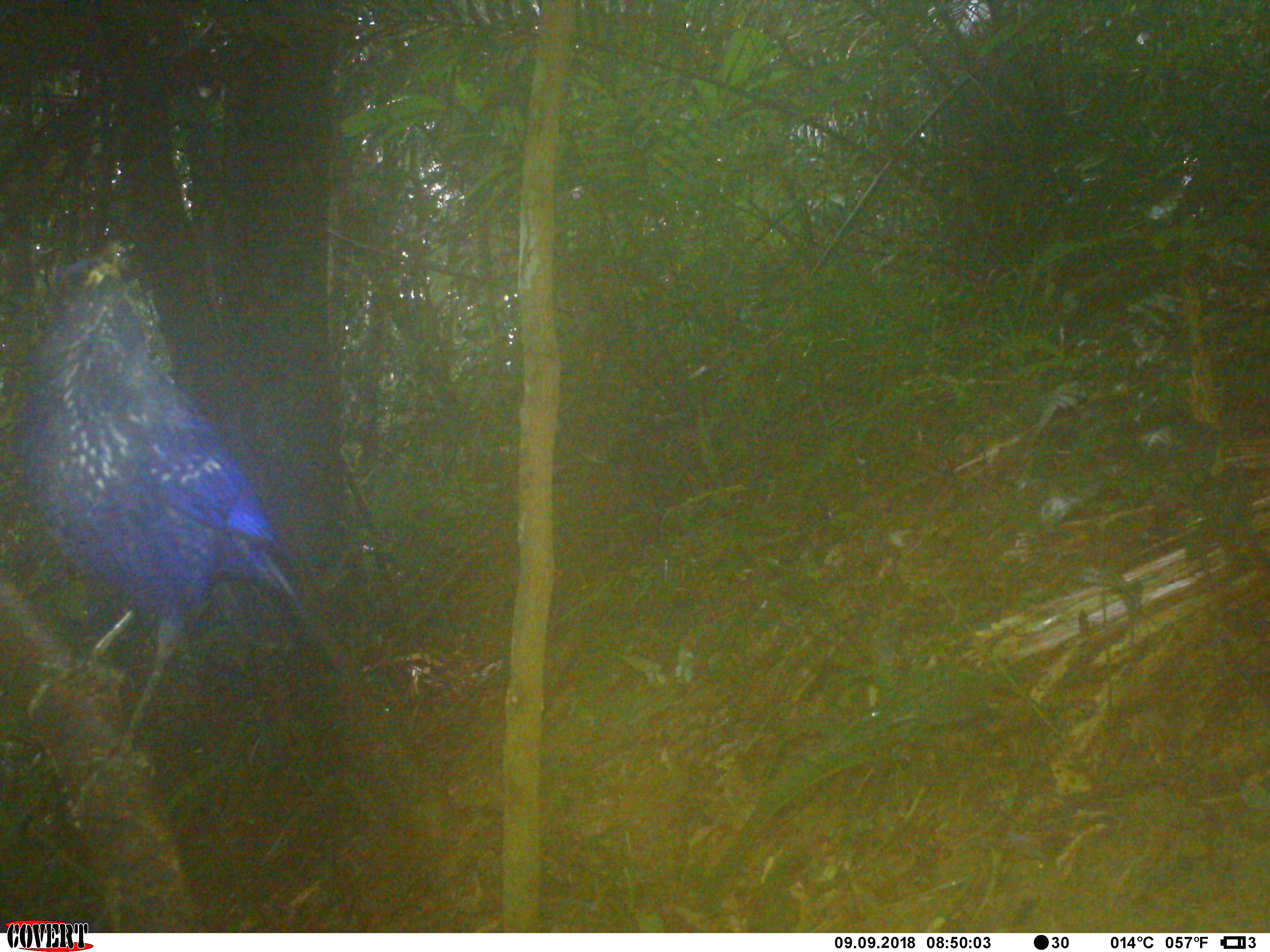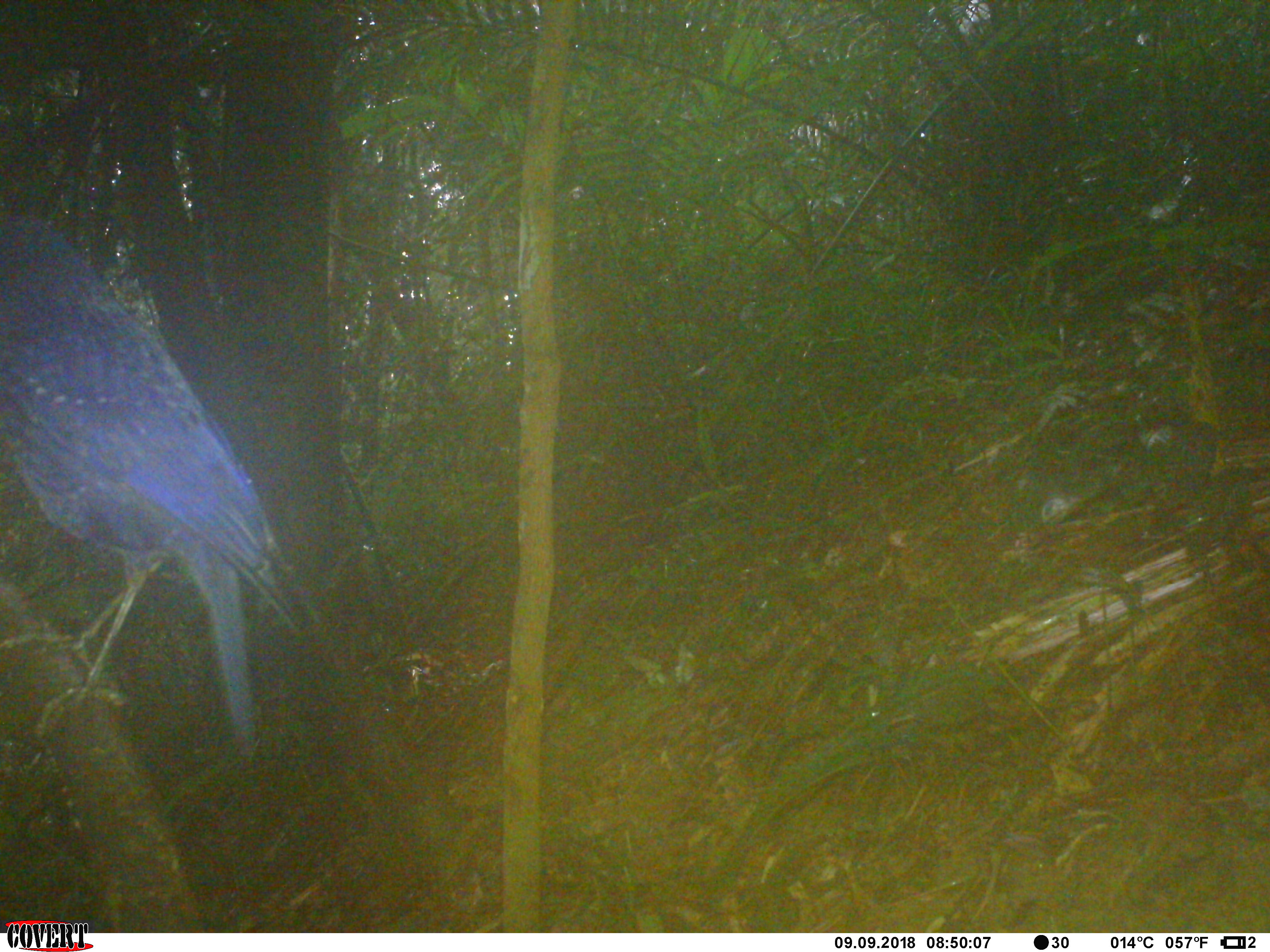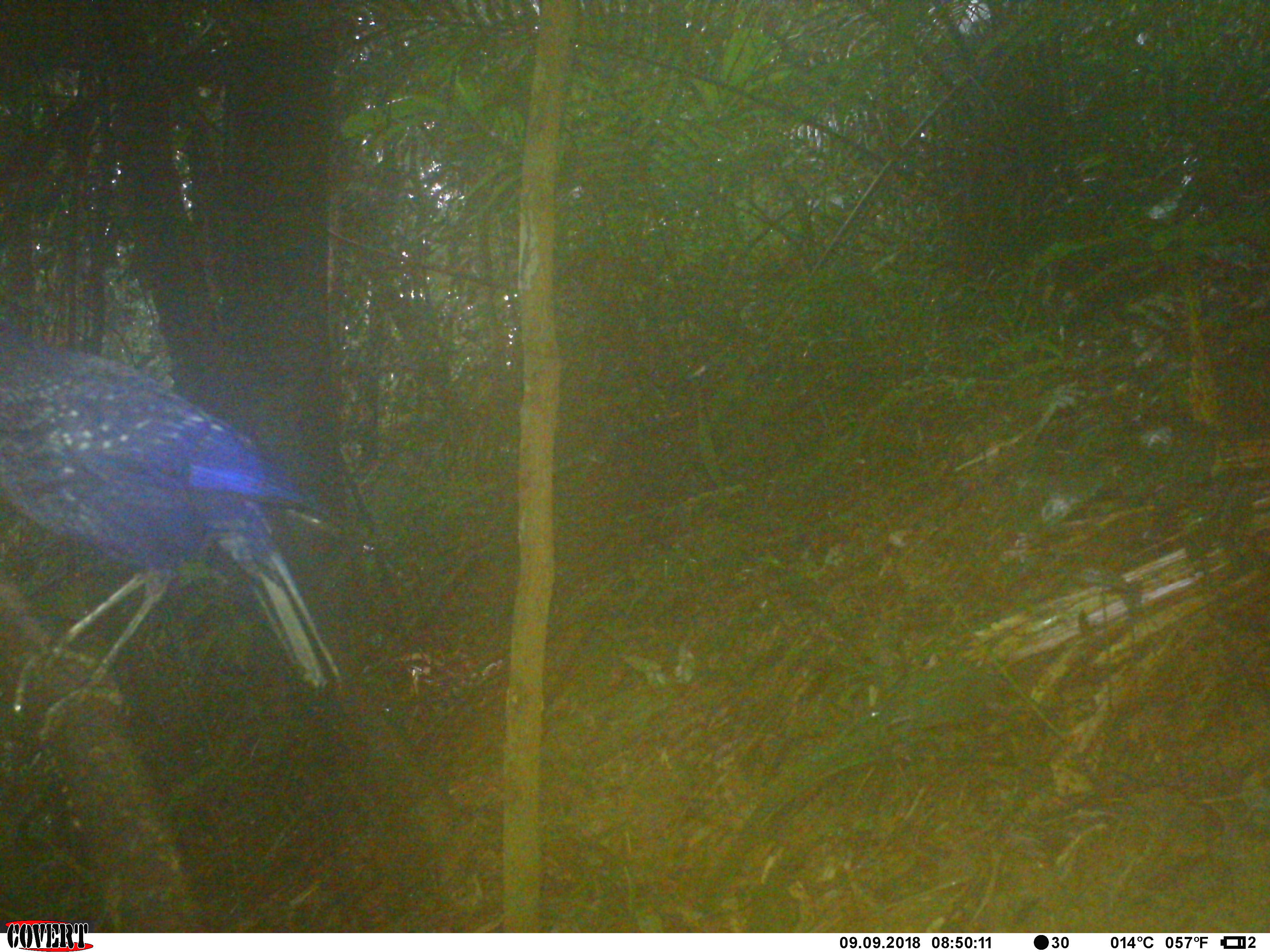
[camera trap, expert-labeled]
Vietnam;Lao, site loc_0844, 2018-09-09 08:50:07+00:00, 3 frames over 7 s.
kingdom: Animalia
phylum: Chordata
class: Aves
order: Passeriformes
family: Muscicapidae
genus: Myophonus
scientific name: Myophonus caeruleus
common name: blue whistling thrush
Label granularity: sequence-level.